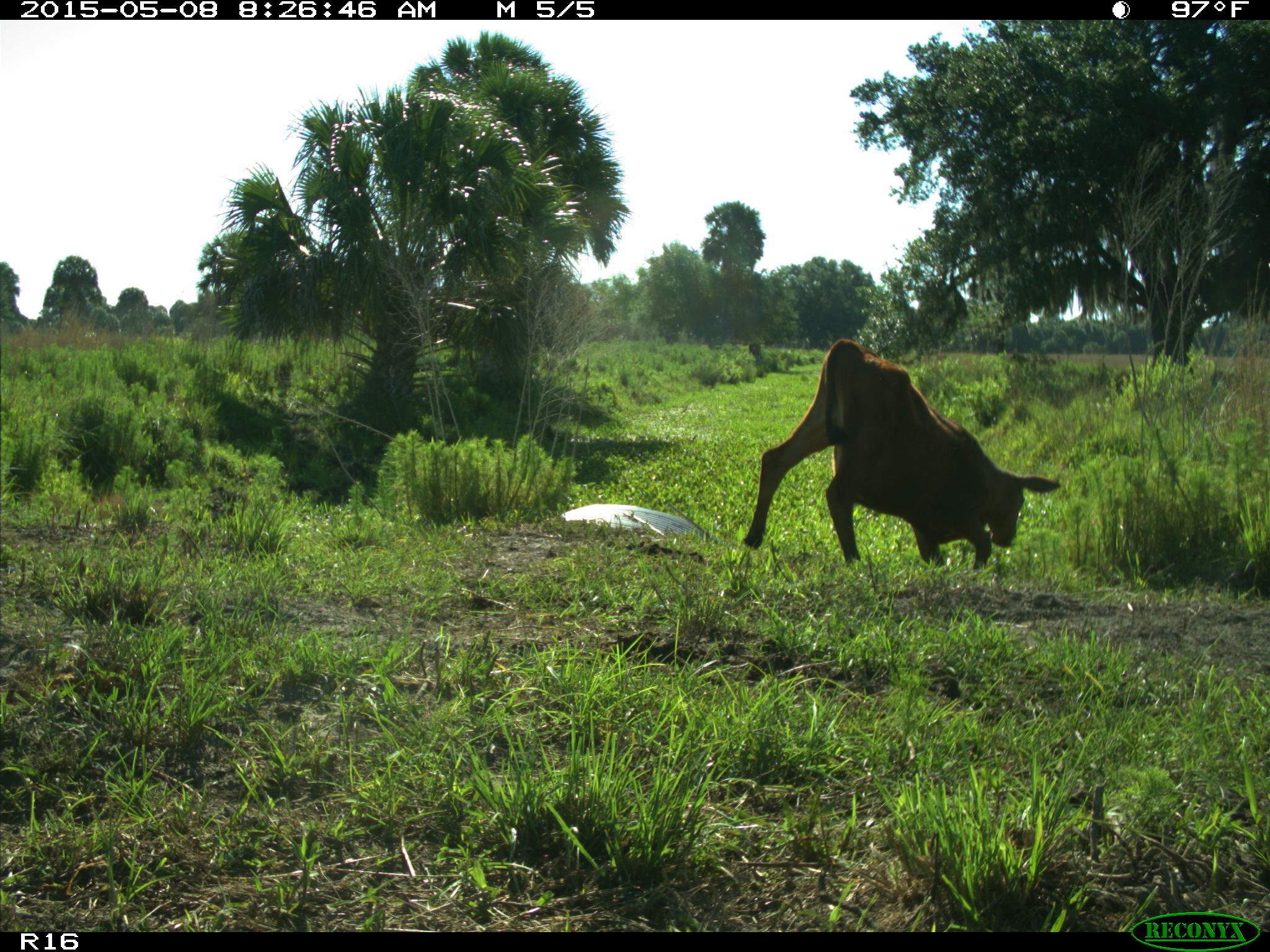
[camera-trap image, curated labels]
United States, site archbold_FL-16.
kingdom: Animalia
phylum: Chordata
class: Mammalia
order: Artiodactyla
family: Bovidae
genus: Bos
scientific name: Bos taurus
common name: domestic cow